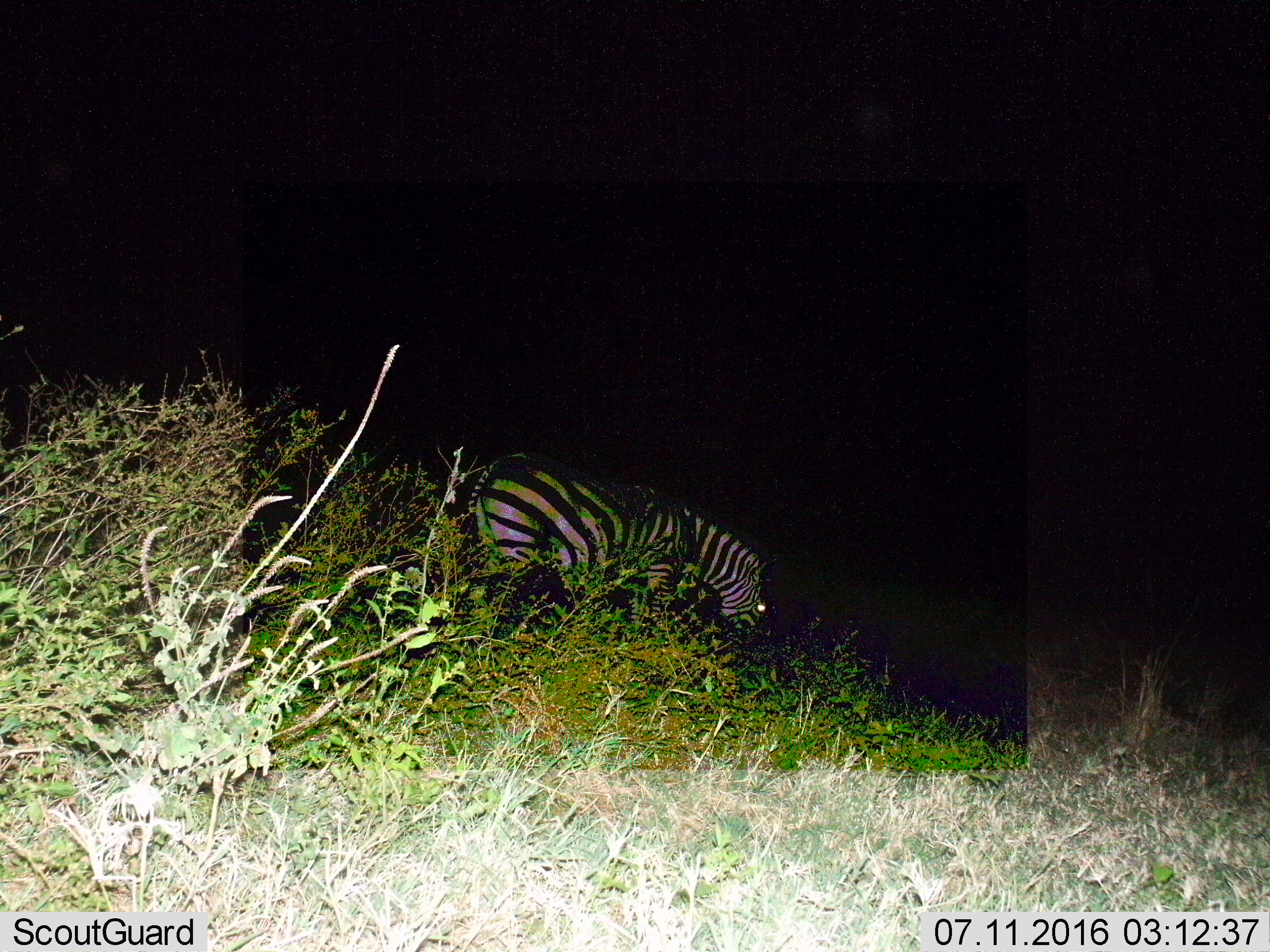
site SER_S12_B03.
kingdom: Animalia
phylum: Chordata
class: Mammalia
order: Perissodactyla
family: Equidae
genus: Equus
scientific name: Equus quagga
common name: plains zebra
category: zebraplains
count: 1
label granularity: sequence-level